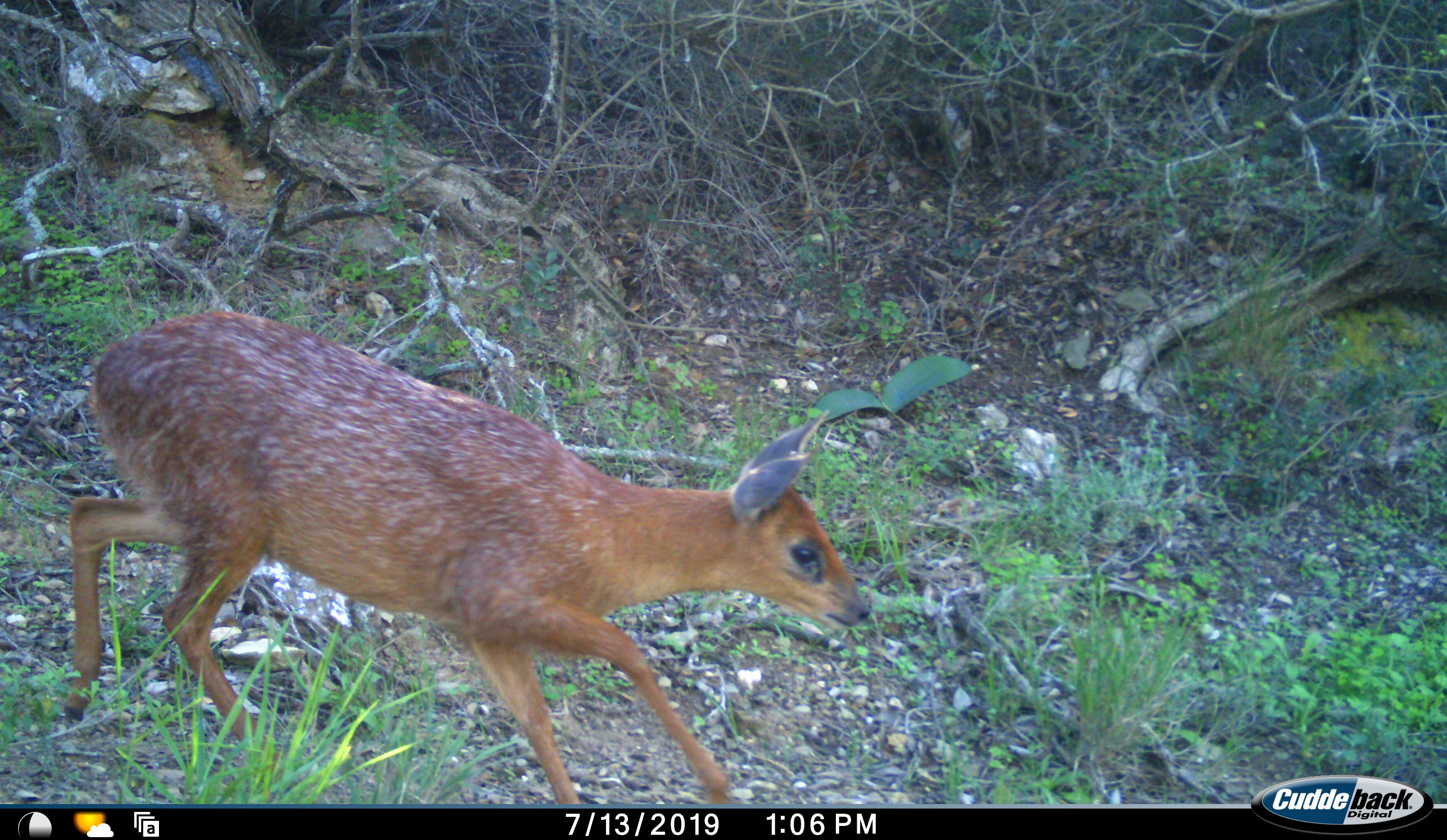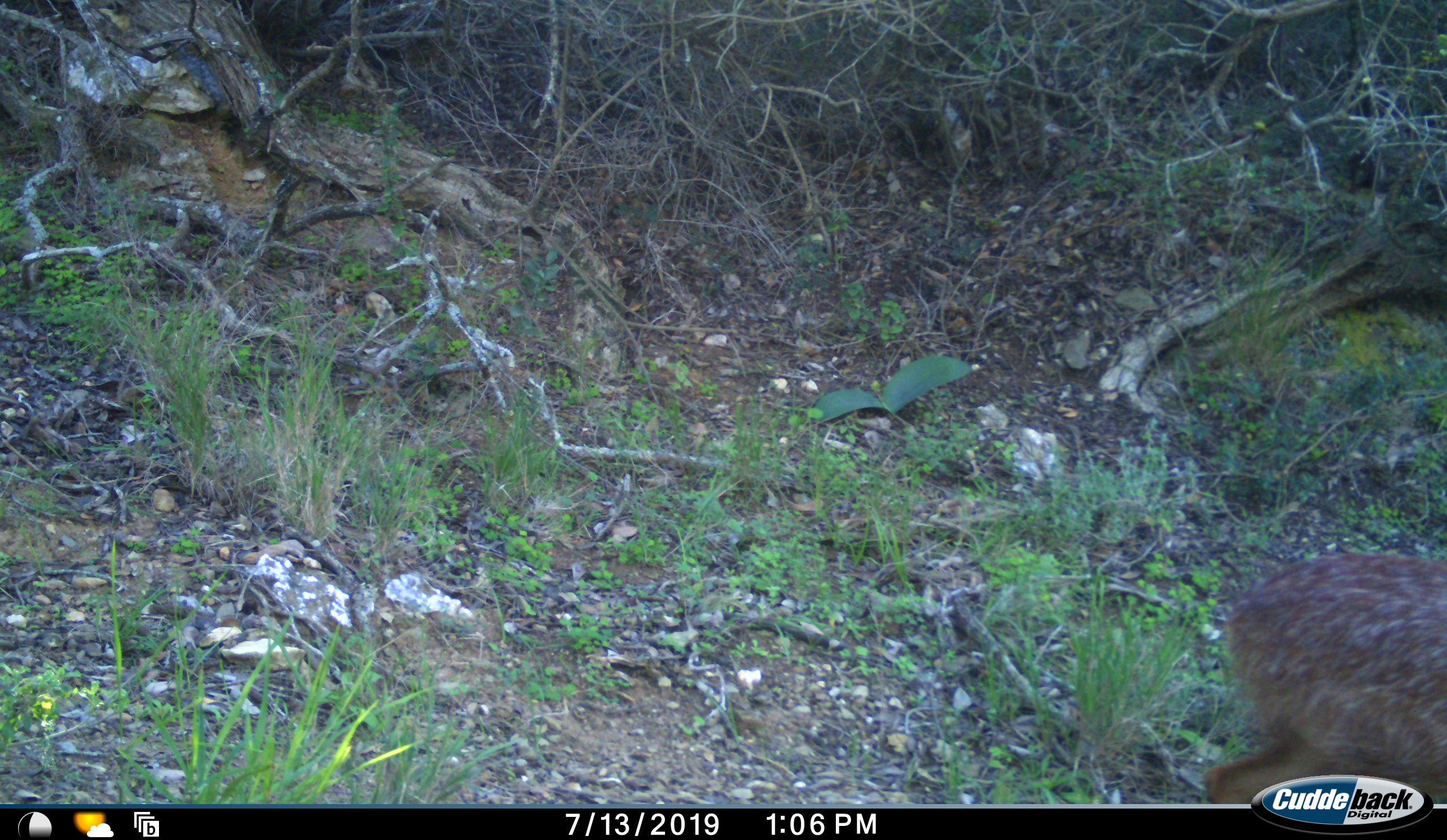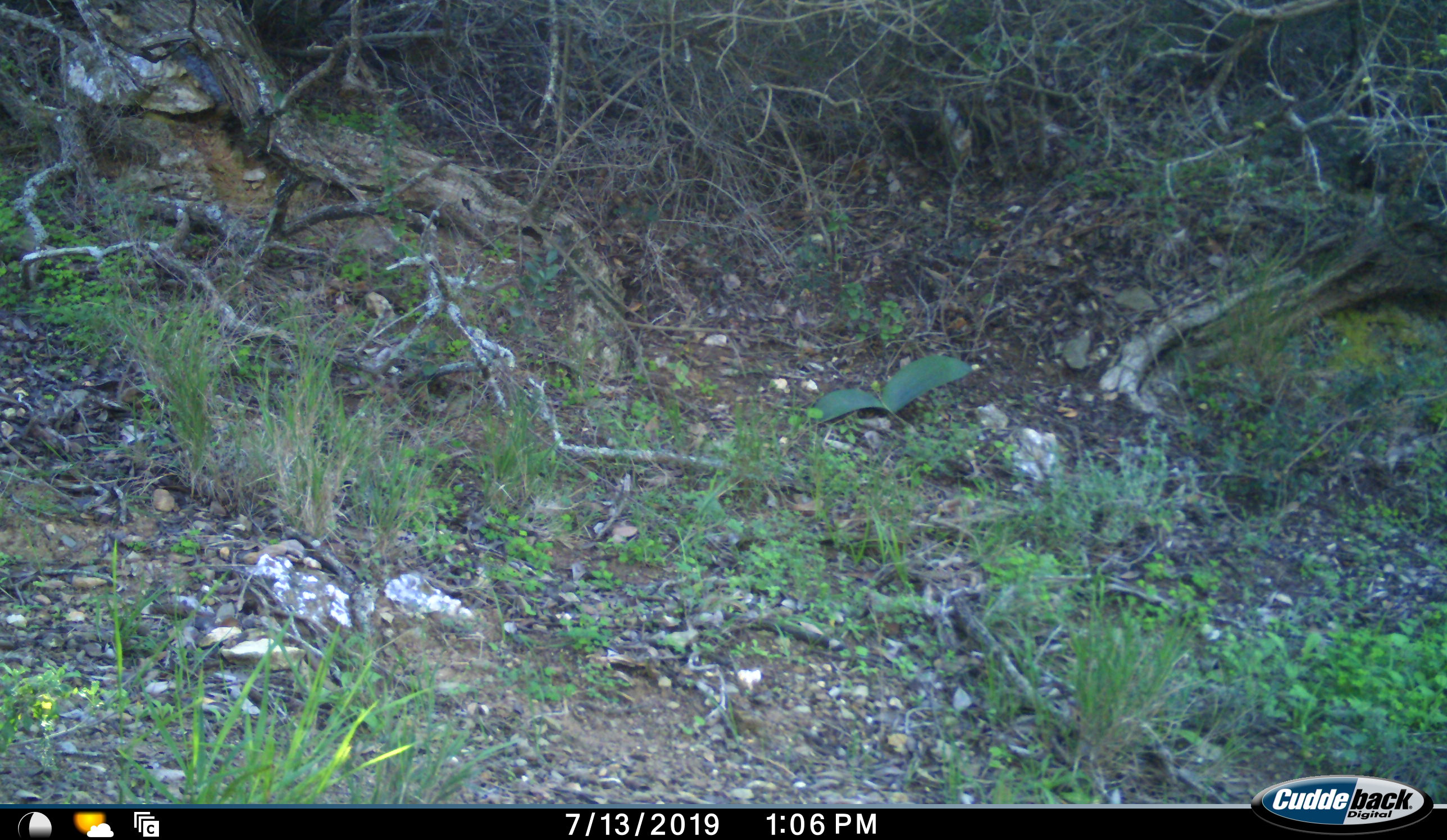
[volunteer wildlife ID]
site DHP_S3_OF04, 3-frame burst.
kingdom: Animalia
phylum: Chordata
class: Mammalia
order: Artiodactyla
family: Bovidae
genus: Raphicerus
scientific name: Raphicerus melanotis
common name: grysbok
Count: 1.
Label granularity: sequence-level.